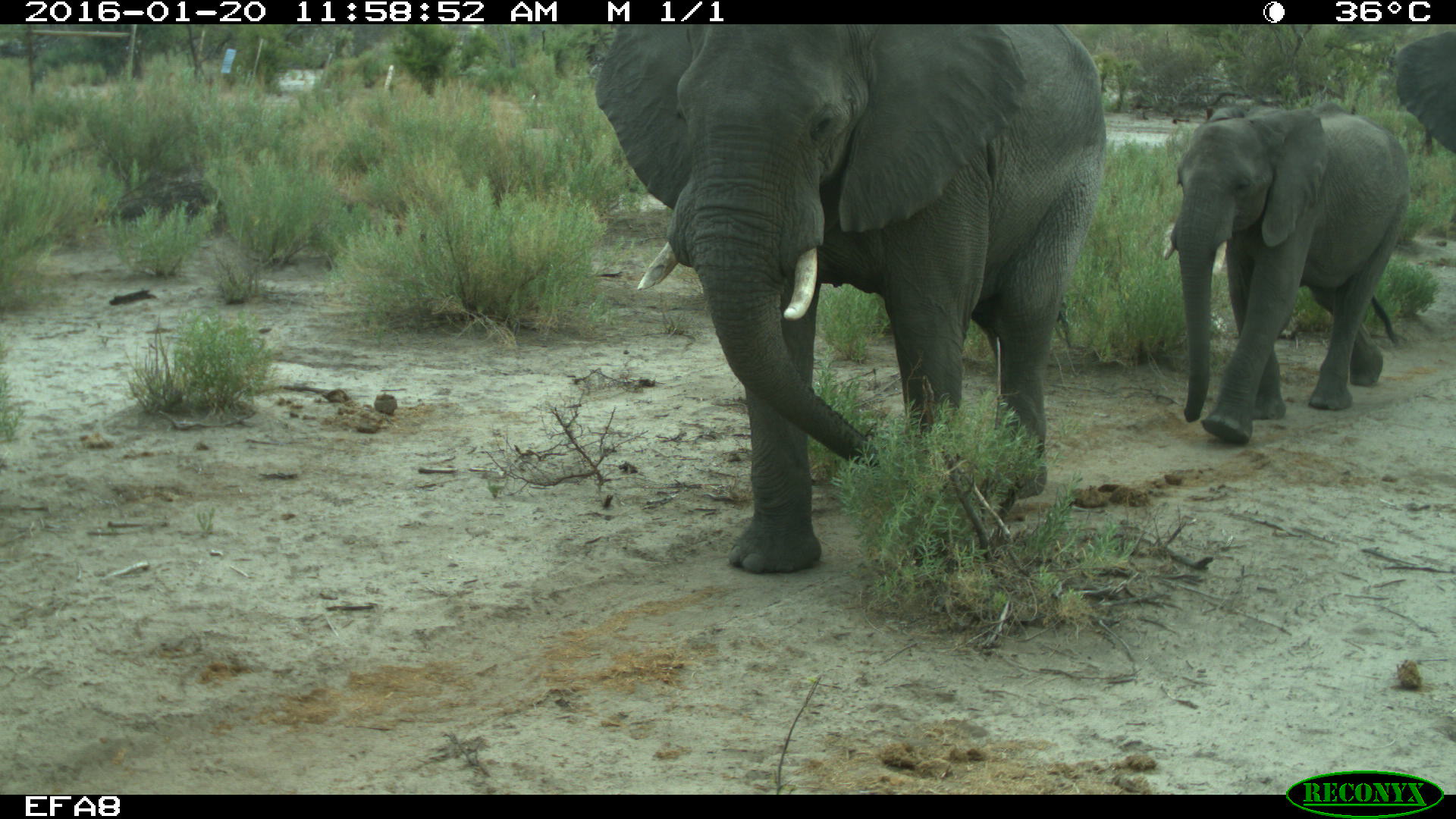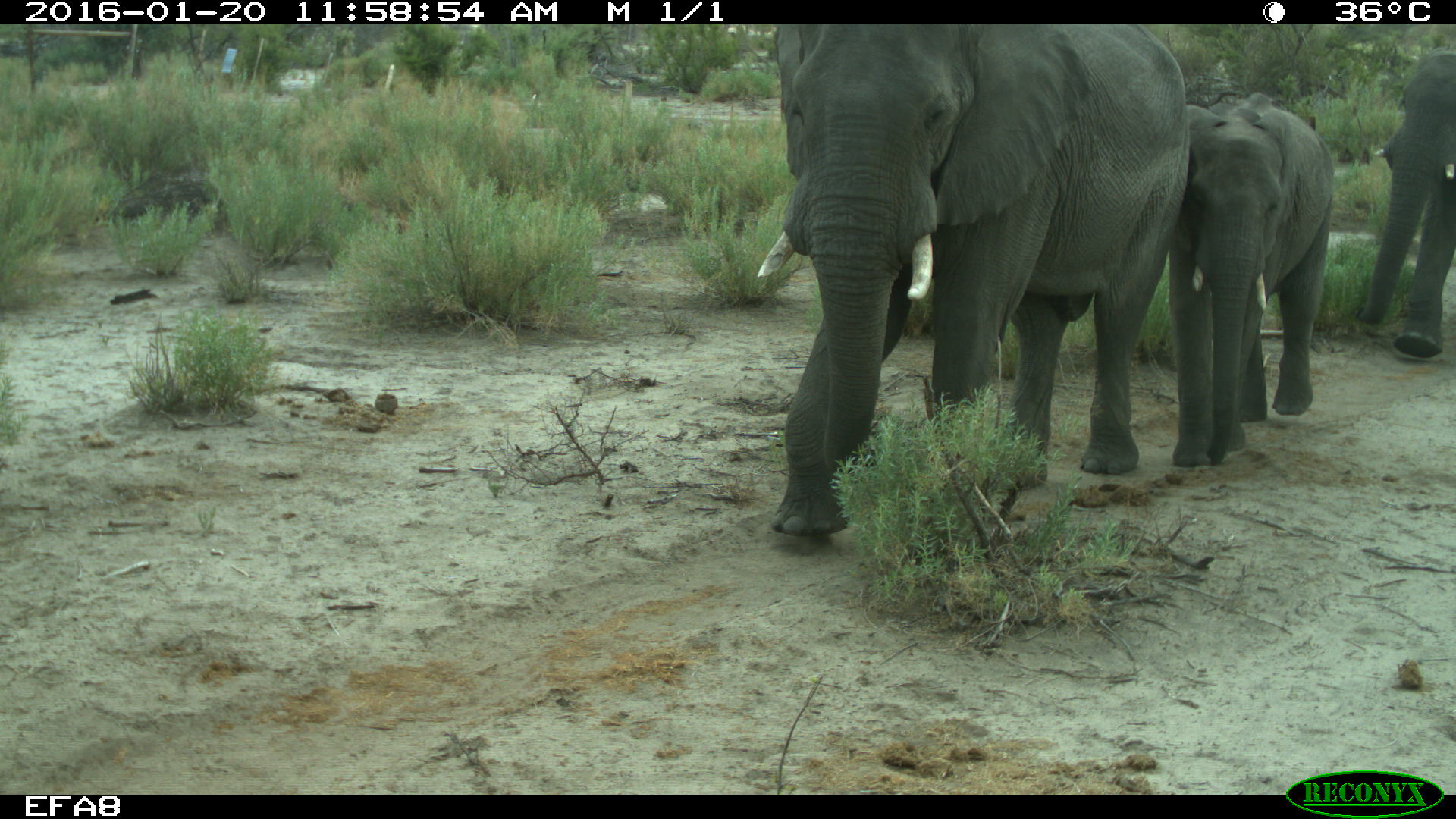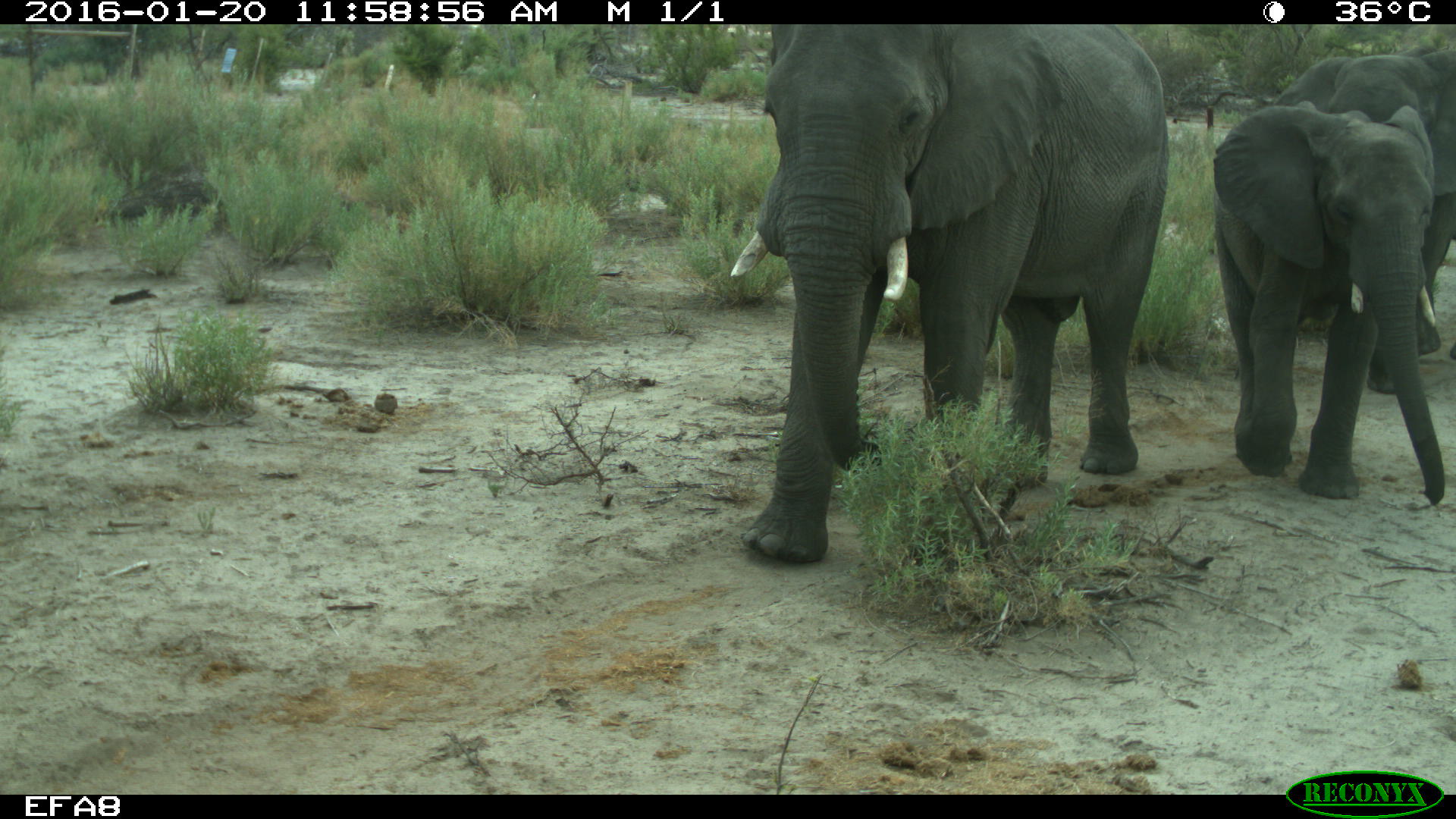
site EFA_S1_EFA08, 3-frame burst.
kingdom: Animalia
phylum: Chordata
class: Mammalia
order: Proboscidea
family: Elephantidae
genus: Loxodonta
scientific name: Loxodonta africana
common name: african bush elephant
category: elephant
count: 3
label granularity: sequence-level